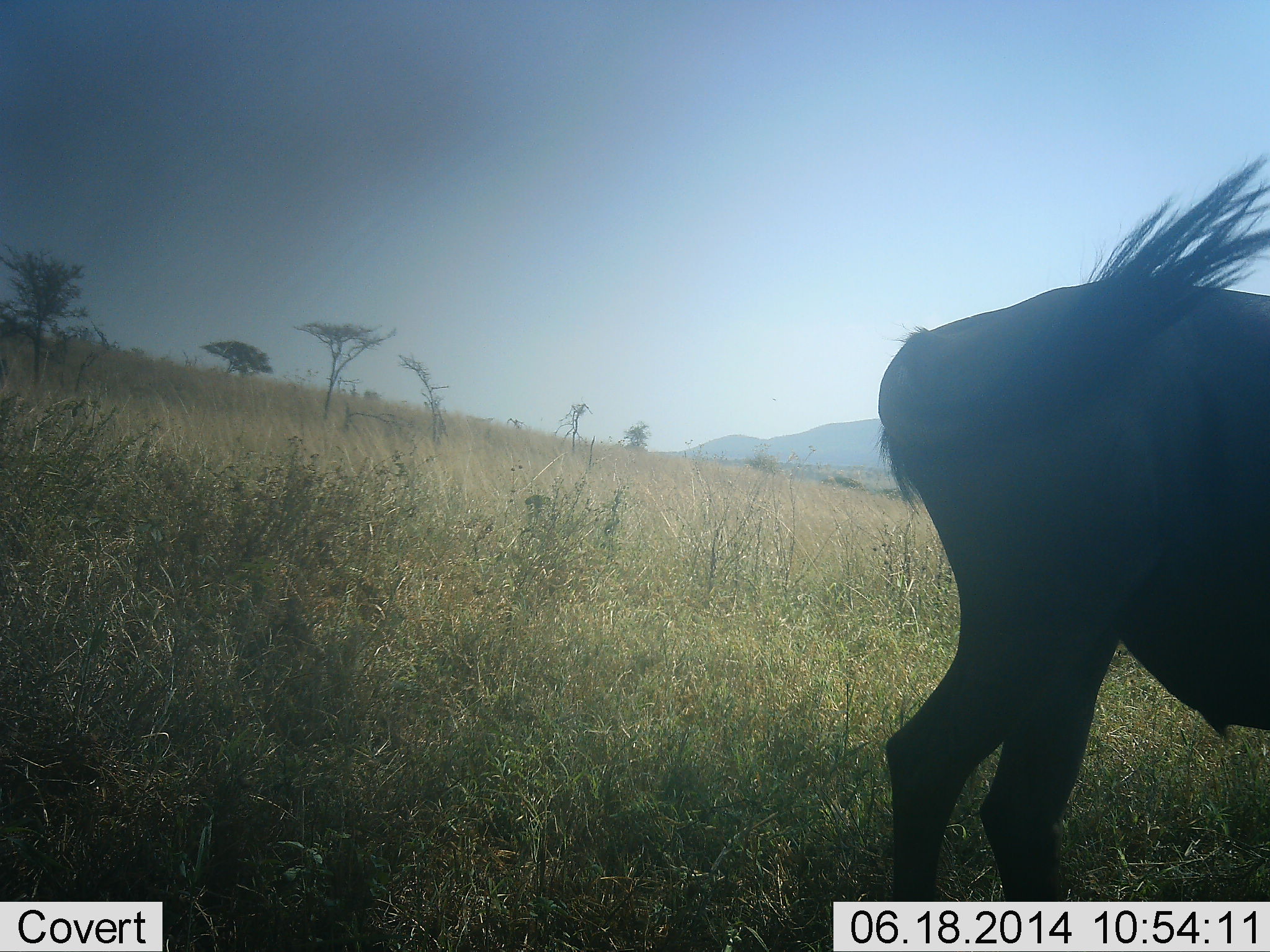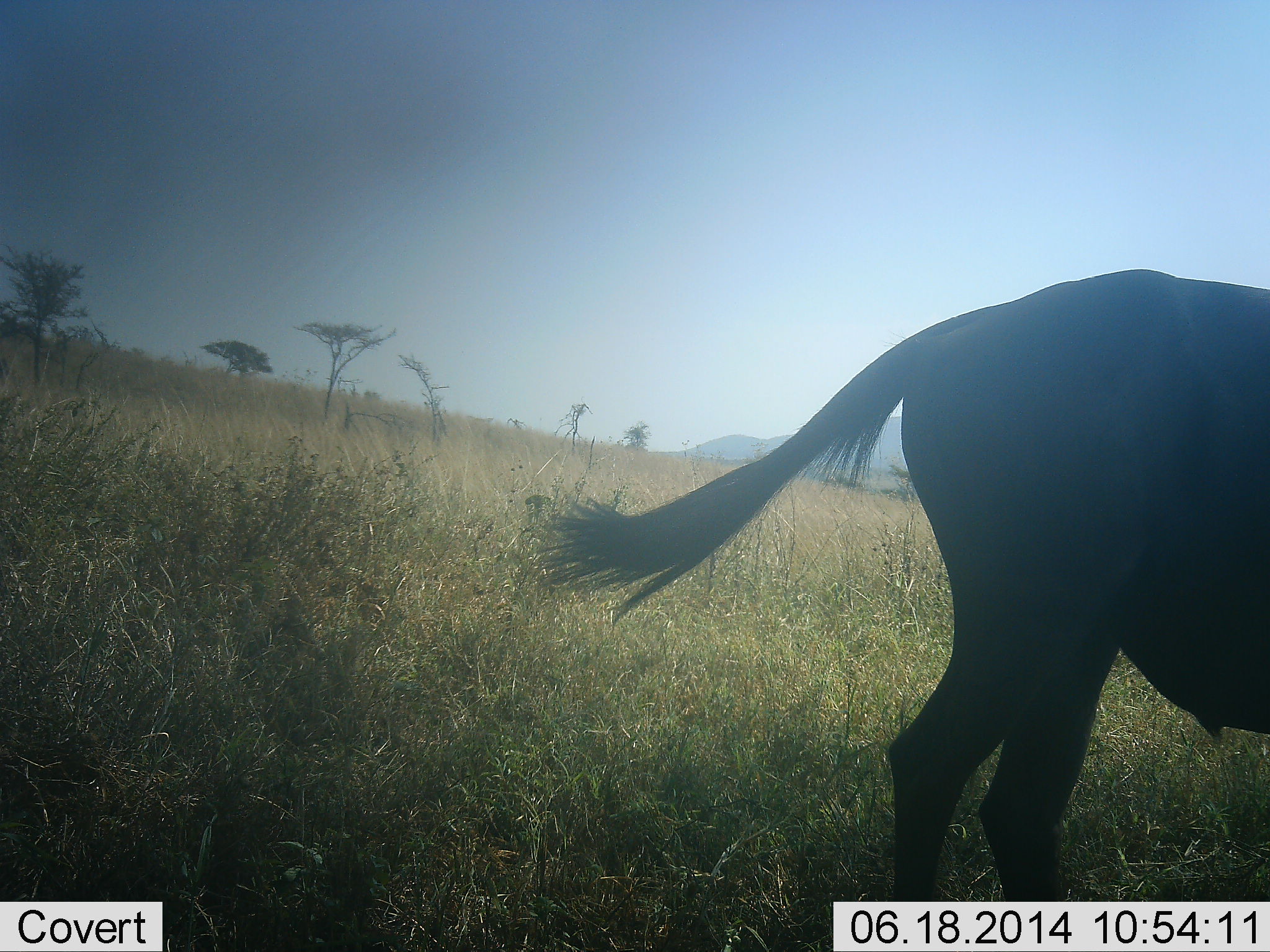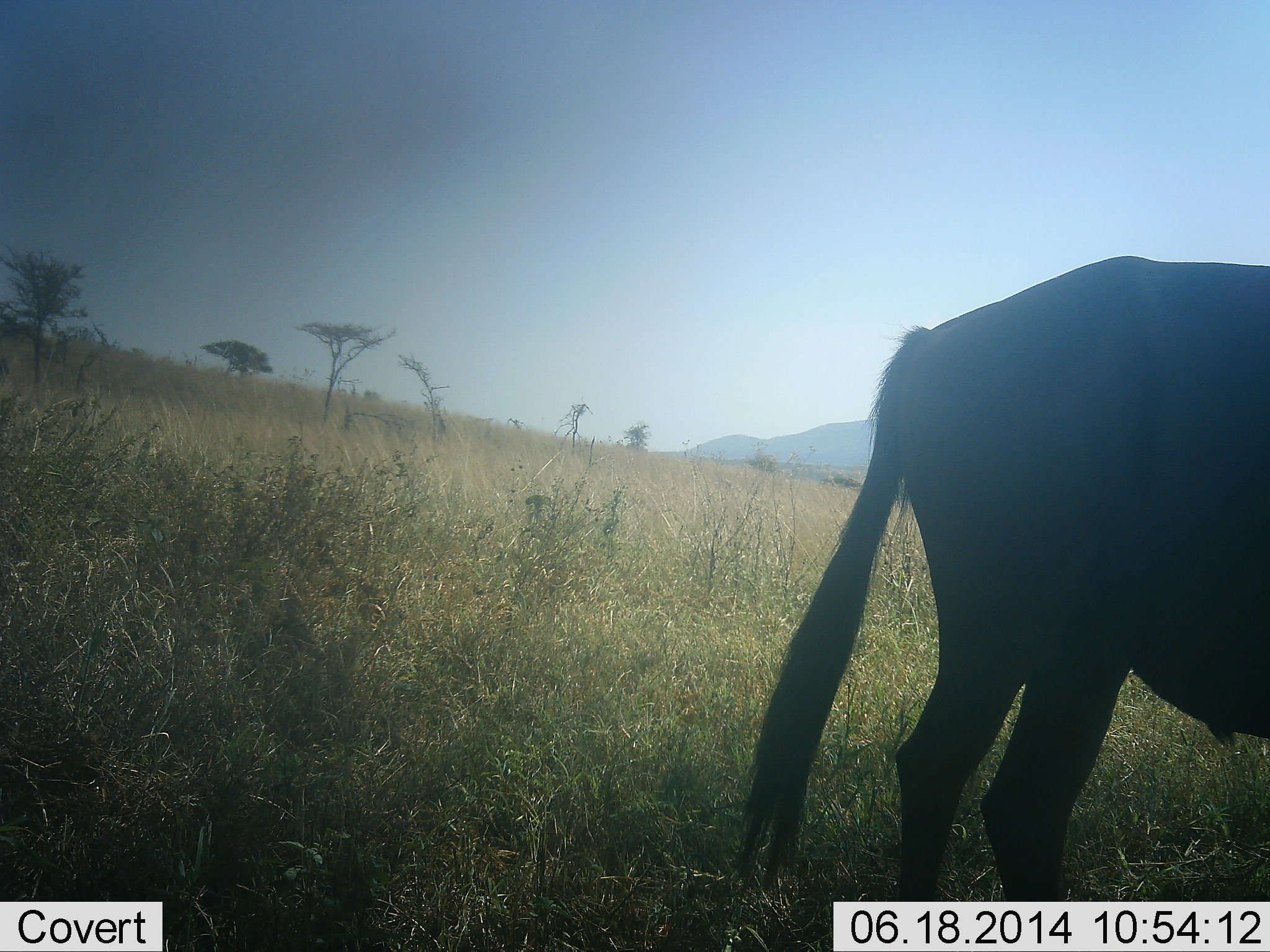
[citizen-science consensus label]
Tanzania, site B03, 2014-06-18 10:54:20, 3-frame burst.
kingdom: Animalia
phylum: Chordata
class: Mammalia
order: Artiodactyla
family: Bovidae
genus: Connochaetes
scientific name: Connochaetes taurinus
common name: blue wildebeest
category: wildebeest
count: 1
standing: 80%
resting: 10%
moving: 20%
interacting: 0%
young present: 0%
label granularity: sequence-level